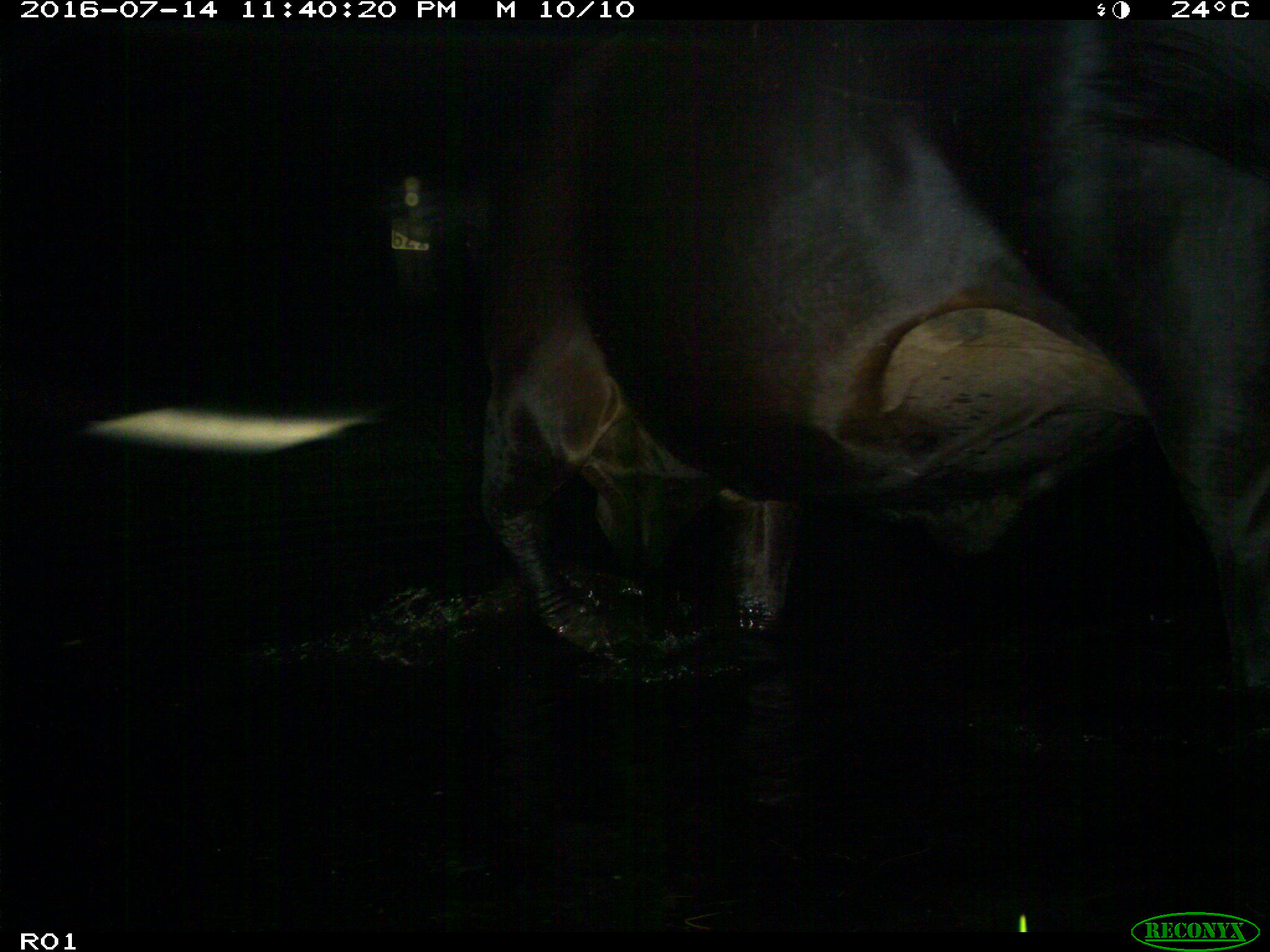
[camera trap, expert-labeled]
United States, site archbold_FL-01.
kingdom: Animalia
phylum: Chordata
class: Mammalia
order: Artiodactyla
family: Bovidae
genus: Bos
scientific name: Bos taurus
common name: domestic cow